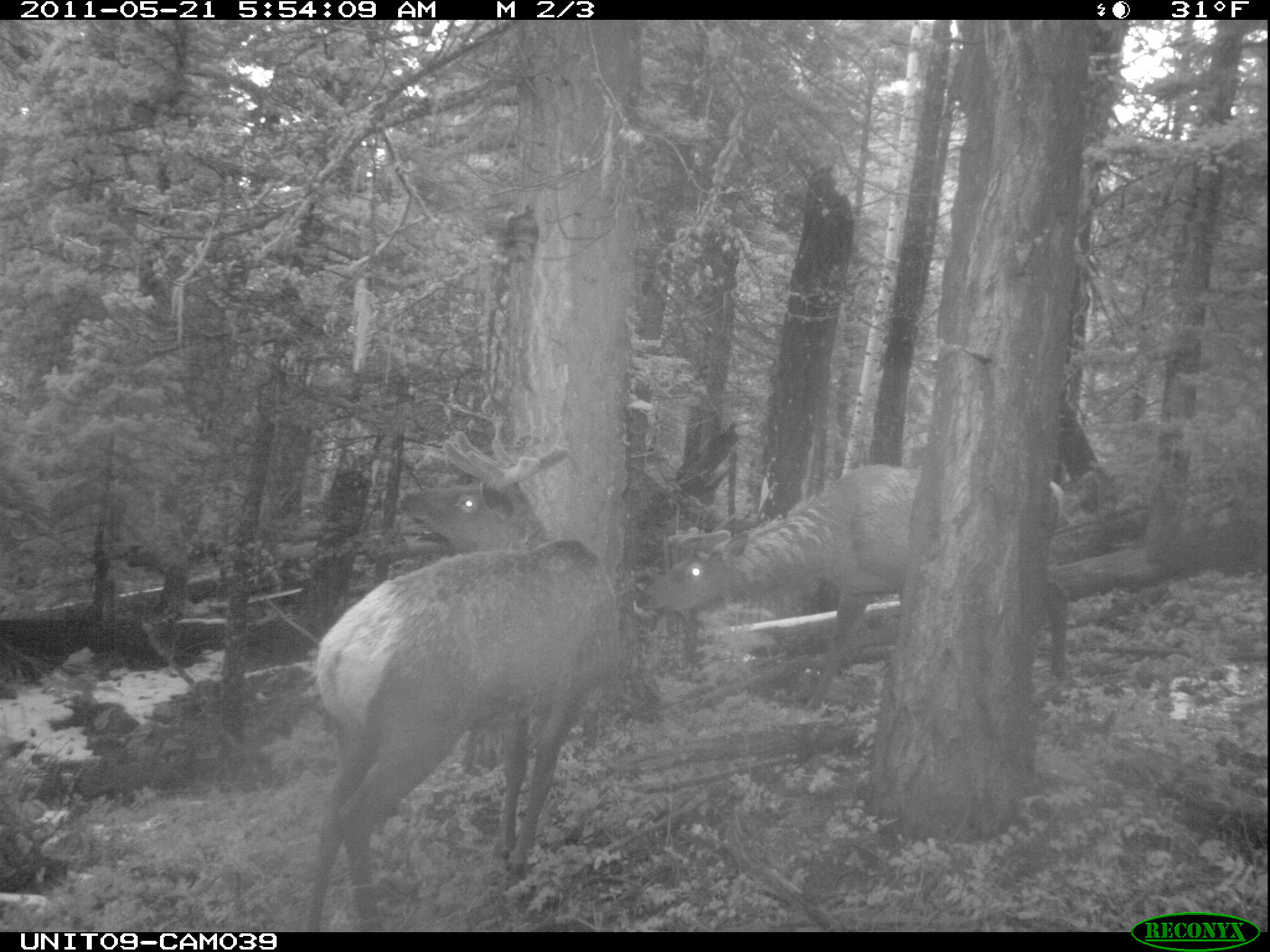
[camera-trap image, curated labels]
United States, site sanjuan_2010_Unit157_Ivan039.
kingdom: Animalia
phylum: Chordata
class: Mammalia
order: Artiodactyla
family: Cervidae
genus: Cervus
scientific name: Cervus elaphus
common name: red deer